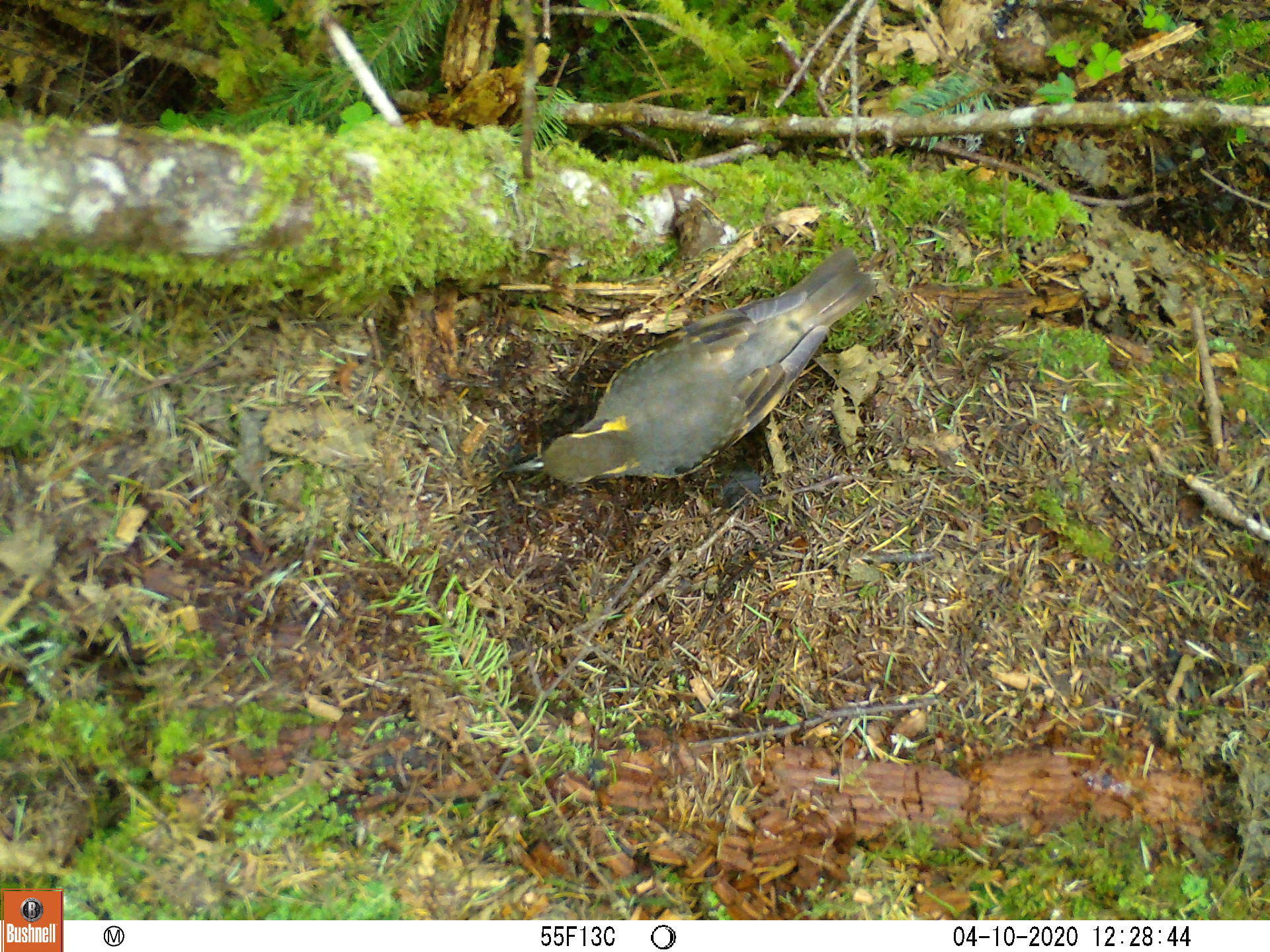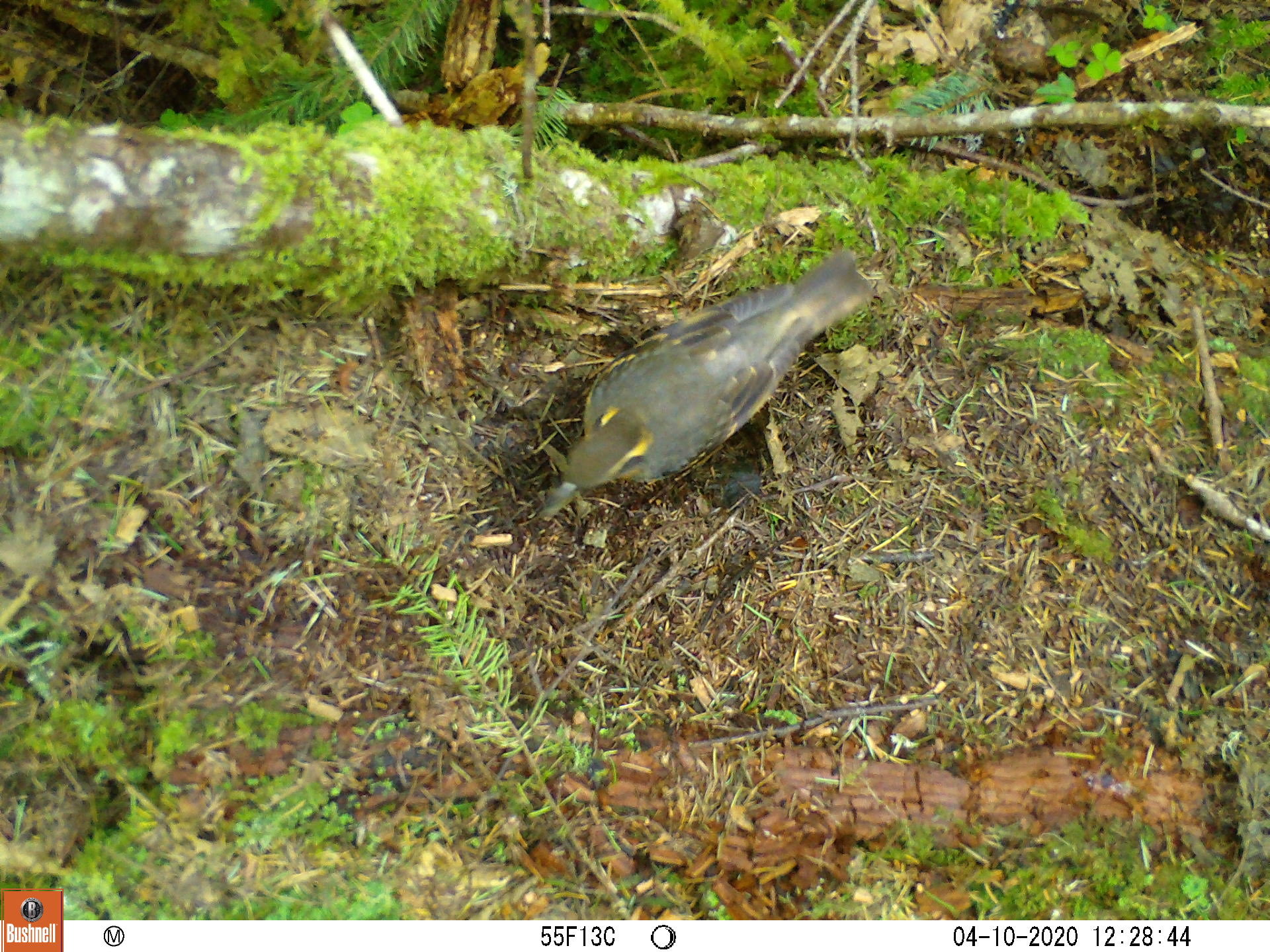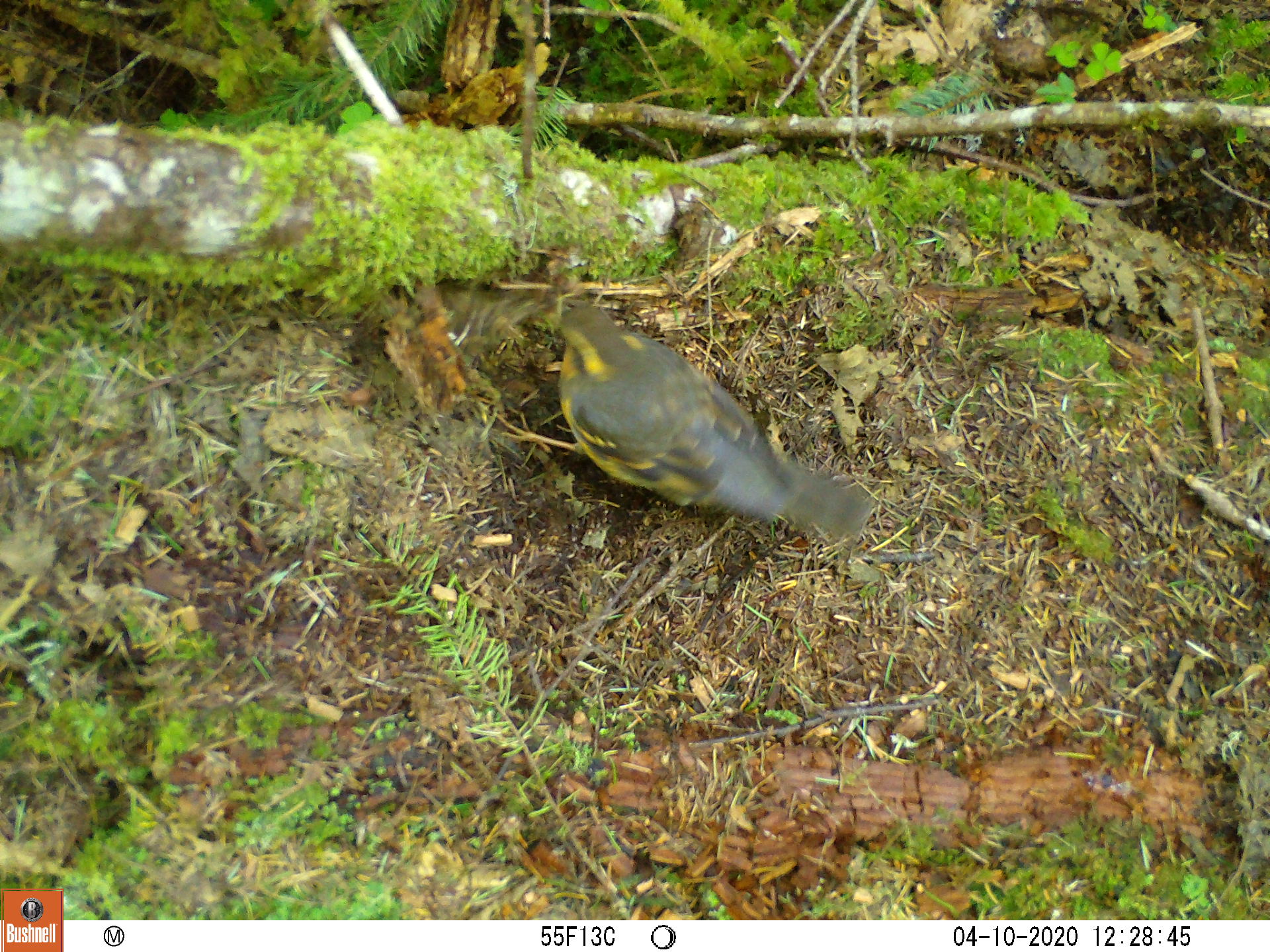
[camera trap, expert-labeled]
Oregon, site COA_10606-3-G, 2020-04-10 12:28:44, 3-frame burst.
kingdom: Animalia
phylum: Chordata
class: Aves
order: Passeriformes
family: Turdidae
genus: Ixoreus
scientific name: Ixoreus naevius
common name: varied thrush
Varied thrush (Ixoreus naevius).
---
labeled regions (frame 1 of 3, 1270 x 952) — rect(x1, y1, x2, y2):
varied thrush: rect(508, 251, 875, 488)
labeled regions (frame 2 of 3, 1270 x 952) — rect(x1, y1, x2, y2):
varied thrush: rect(549, 255, 874, 510)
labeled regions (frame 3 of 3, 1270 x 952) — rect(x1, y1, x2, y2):
varied thrush: rect(527, 310, 876, 537)